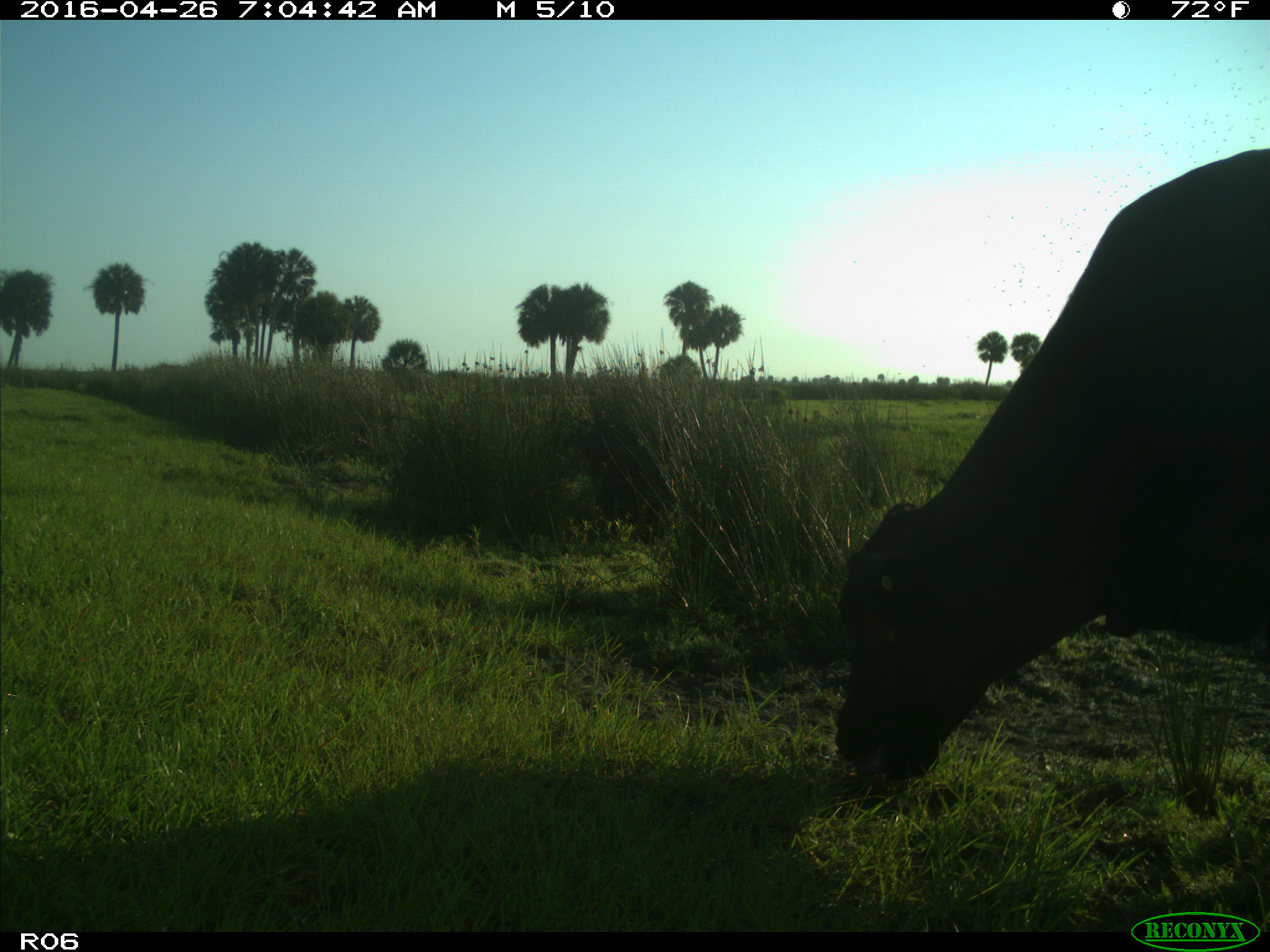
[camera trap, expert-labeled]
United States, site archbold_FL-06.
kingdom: Animalia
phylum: Chordata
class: Mammalia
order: Artiodactyla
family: Bovidae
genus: Bos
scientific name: Bos taurus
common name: domestic cow